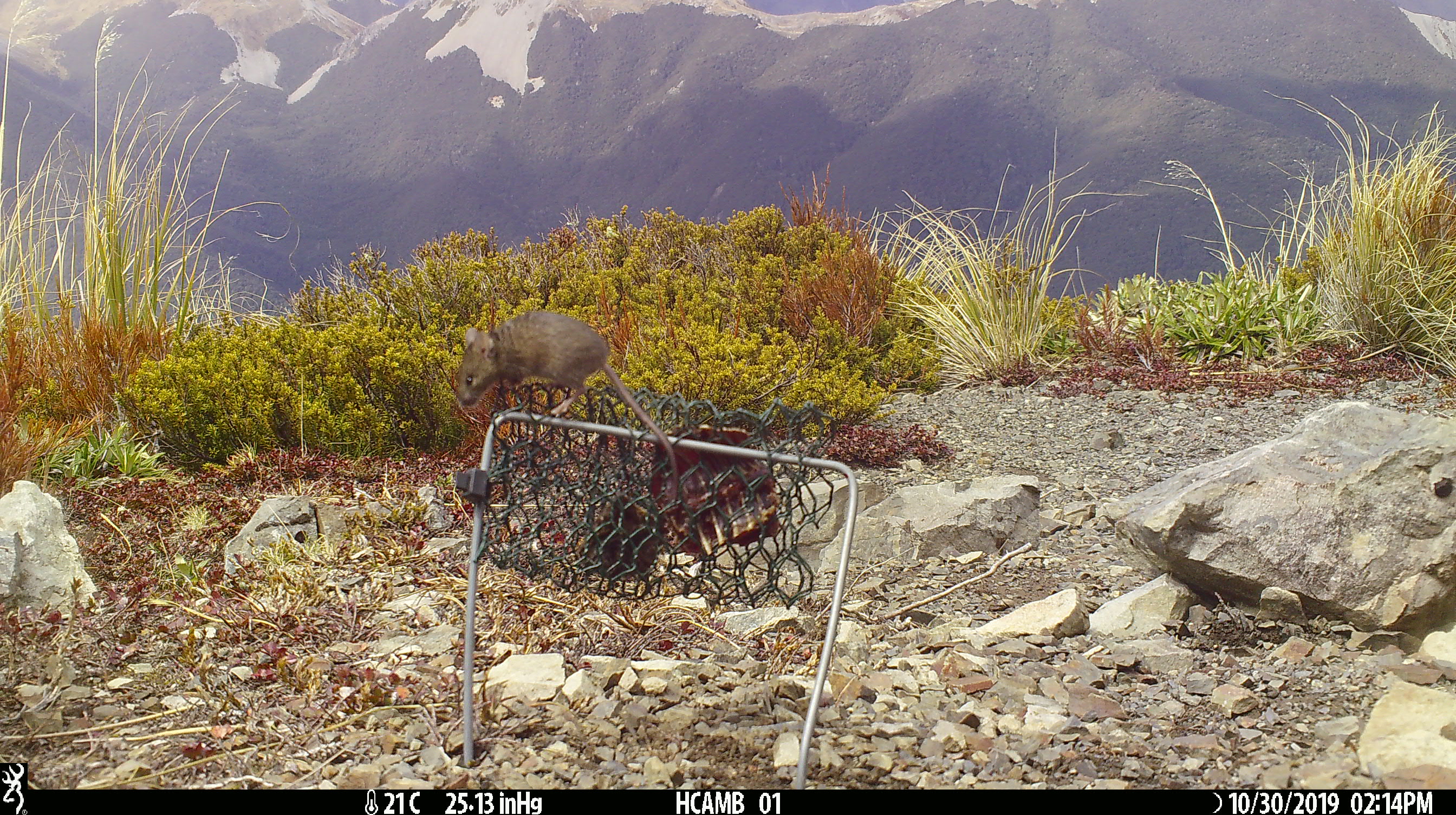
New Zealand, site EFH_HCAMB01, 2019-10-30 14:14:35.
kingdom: Animalia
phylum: Chordata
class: Mammalia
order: Rodentia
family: Muridae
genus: Mus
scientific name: Mus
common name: mouse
Mouse (Mus).